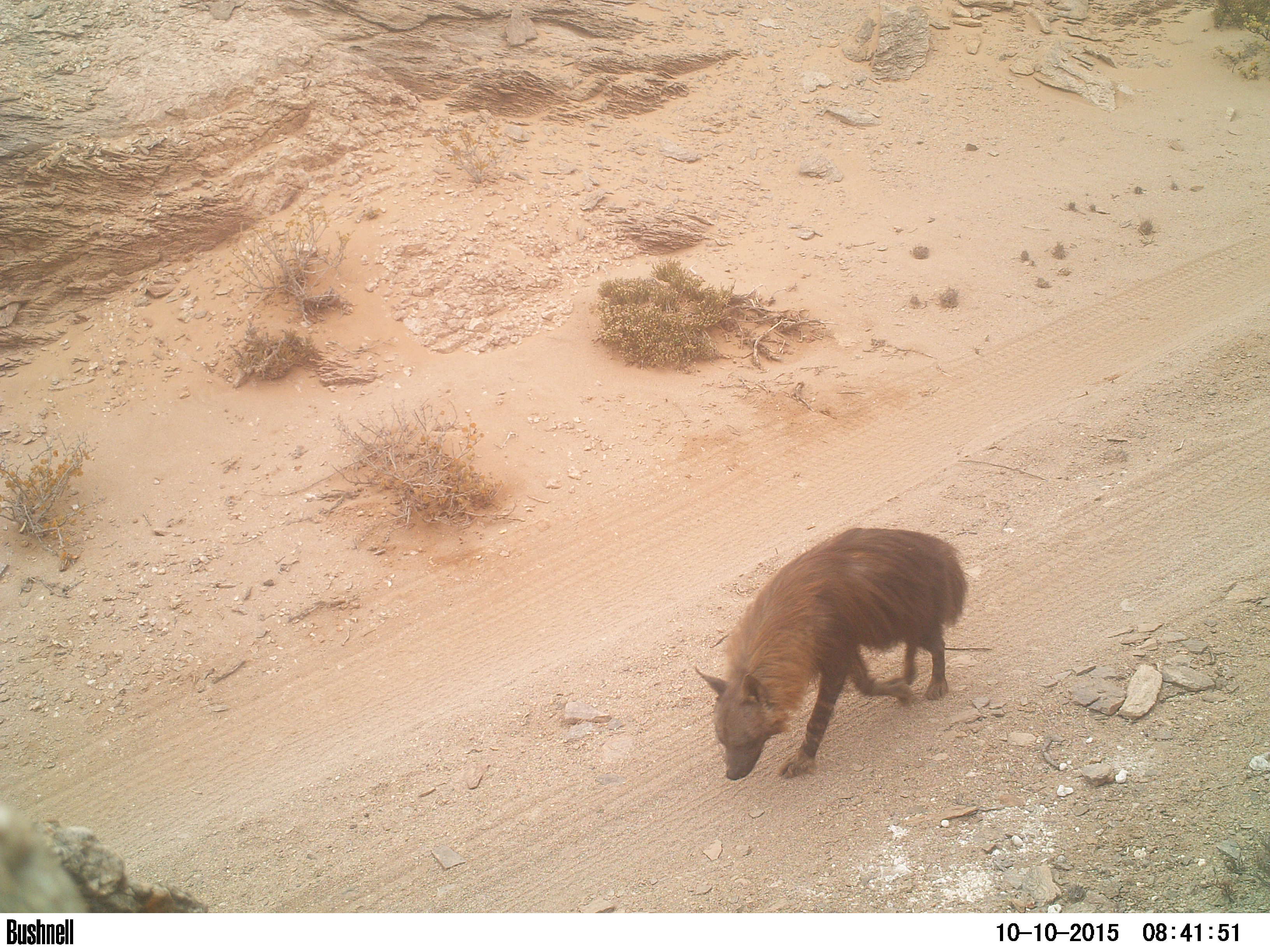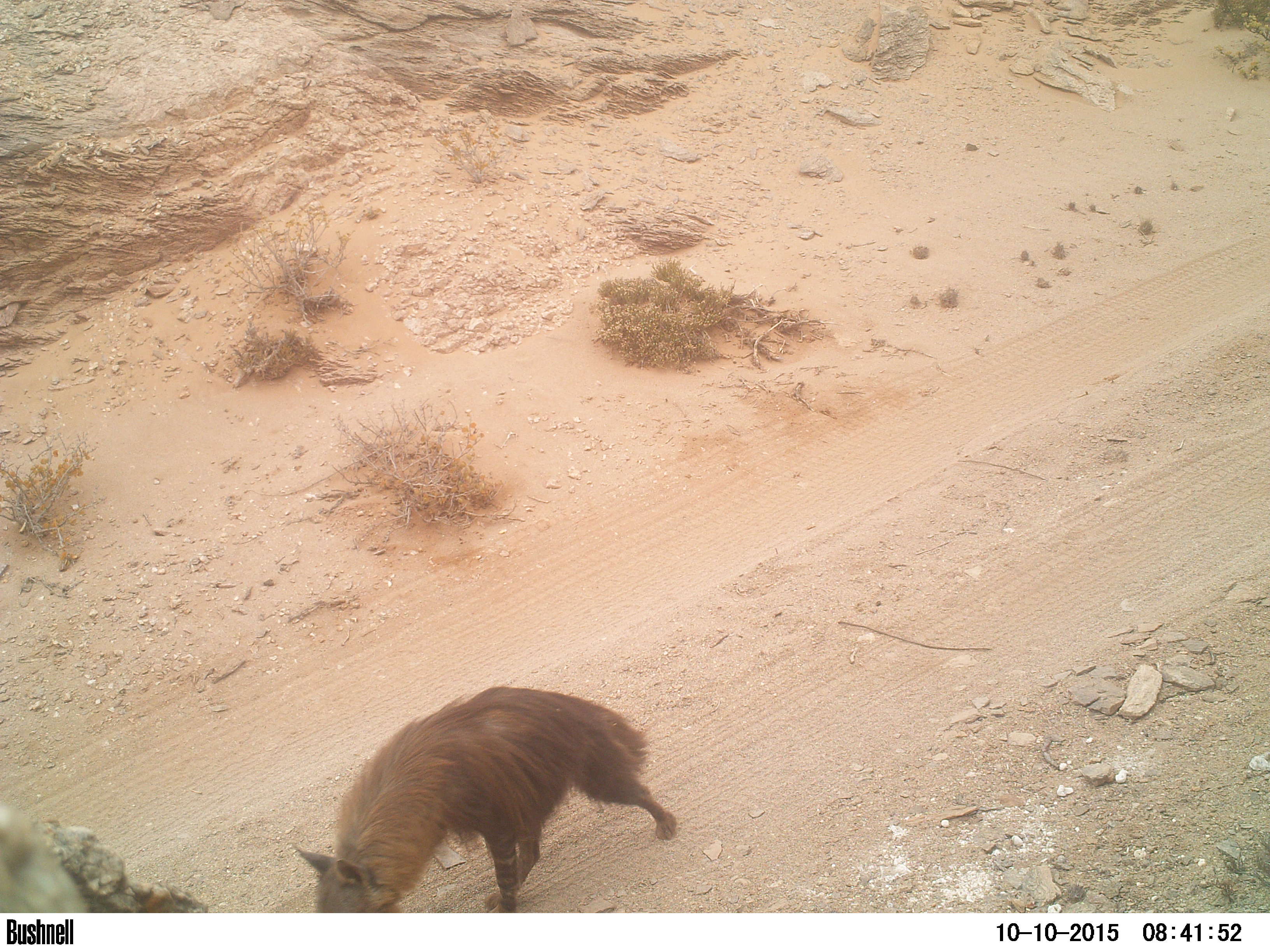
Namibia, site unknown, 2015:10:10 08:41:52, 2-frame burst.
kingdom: Animalia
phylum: Chordata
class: Mammalia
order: Carnivora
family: Hyaenidae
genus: Parahyaena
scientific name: Parahyaena brunnea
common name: brown hyena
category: hyaena brunnea